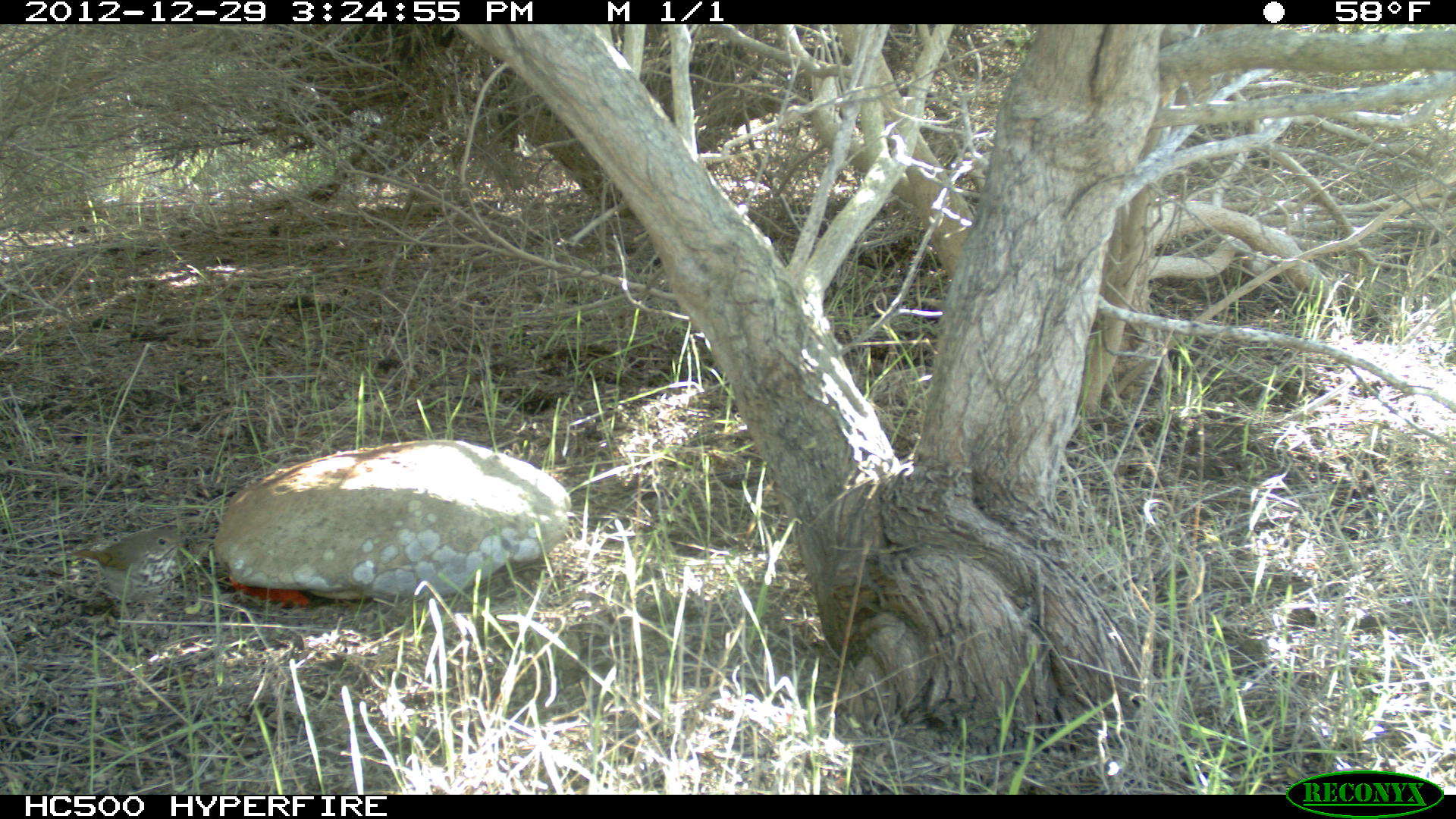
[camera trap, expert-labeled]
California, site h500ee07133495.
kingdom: Animalia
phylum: Chordata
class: Aves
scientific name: Aves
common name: bird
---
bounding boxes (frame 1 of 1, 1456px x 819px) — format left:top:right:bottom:
bird: 71:526:186:604